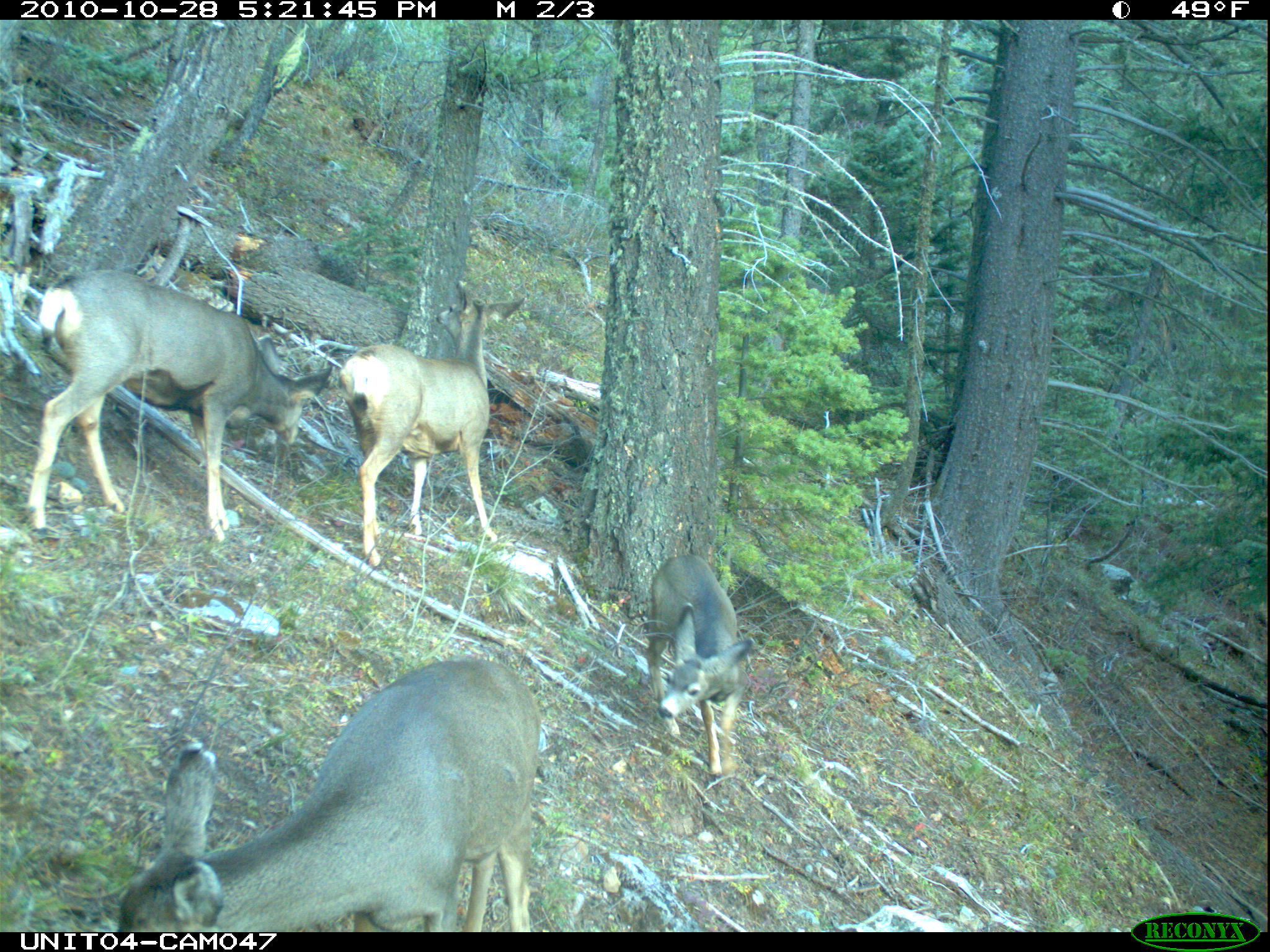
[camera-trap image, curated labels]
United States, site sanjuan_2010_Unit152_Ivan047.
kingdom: Animalia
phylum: Chordata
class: Mammalia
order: Artiodactyla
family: Cervidae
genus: Odocoileus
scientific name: Odocoileus hemionus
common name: mule deer